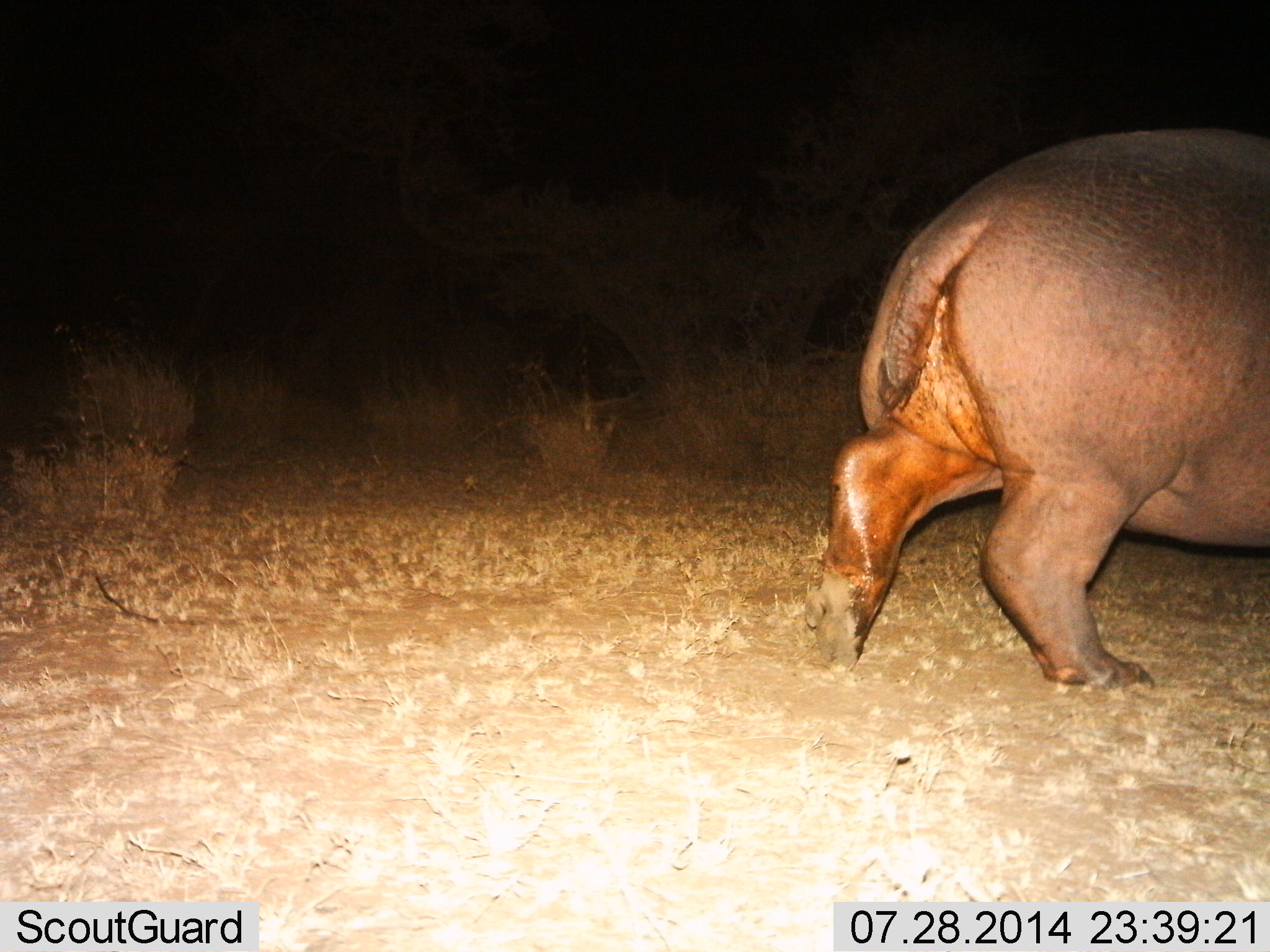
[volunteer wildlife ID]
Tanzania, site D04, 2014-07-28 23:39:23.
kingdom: Animalia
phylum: Chordata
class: Mammalia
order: Artiodactyla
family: Hippopotamidae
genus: Hippopotamus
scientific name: Hippopotamus amphibius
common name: hippopotamus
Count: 1.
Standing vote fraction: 0%.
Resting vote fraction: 0%.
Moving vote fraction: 100%.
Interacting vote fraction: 0%.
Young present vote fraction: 0%.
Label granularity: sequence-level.